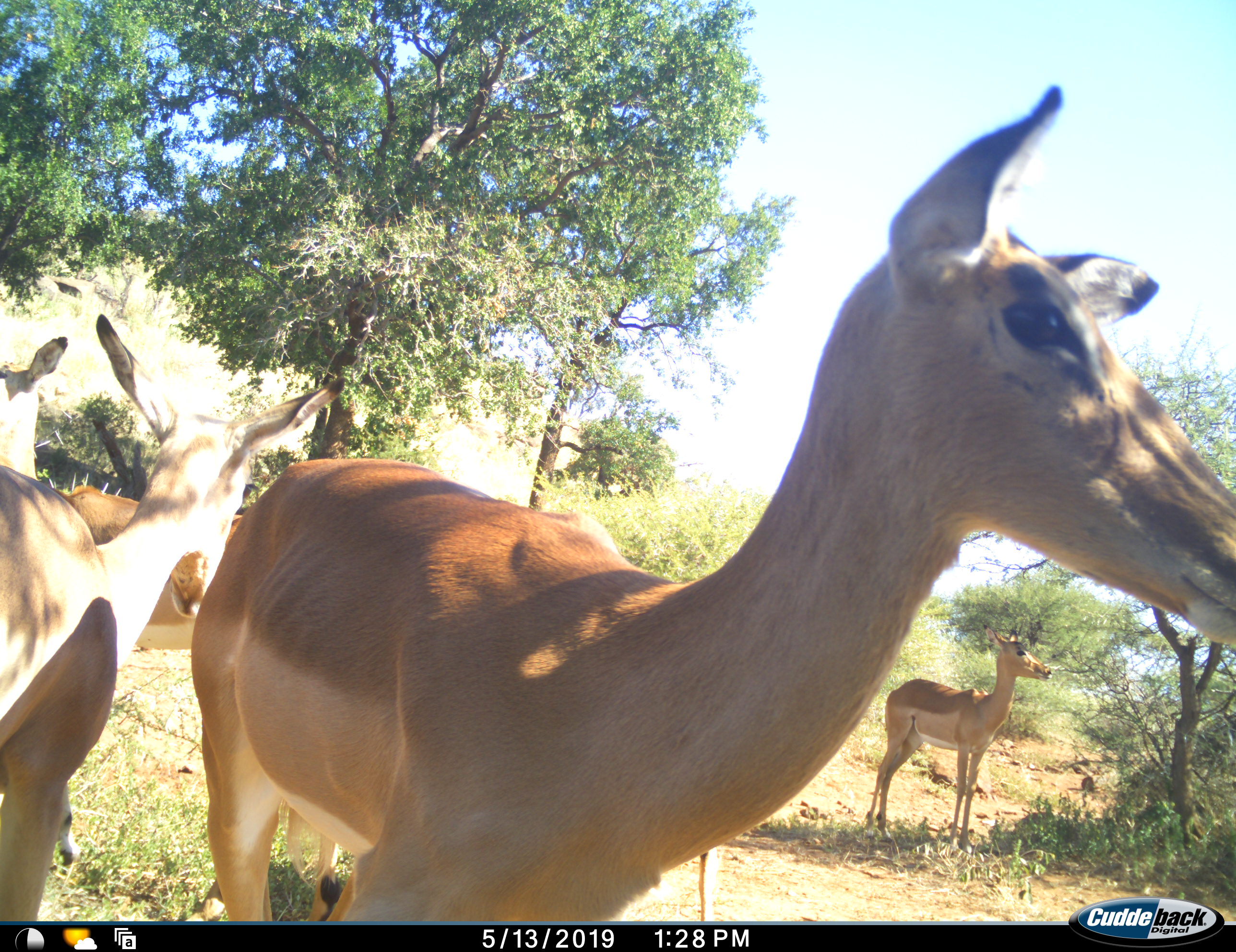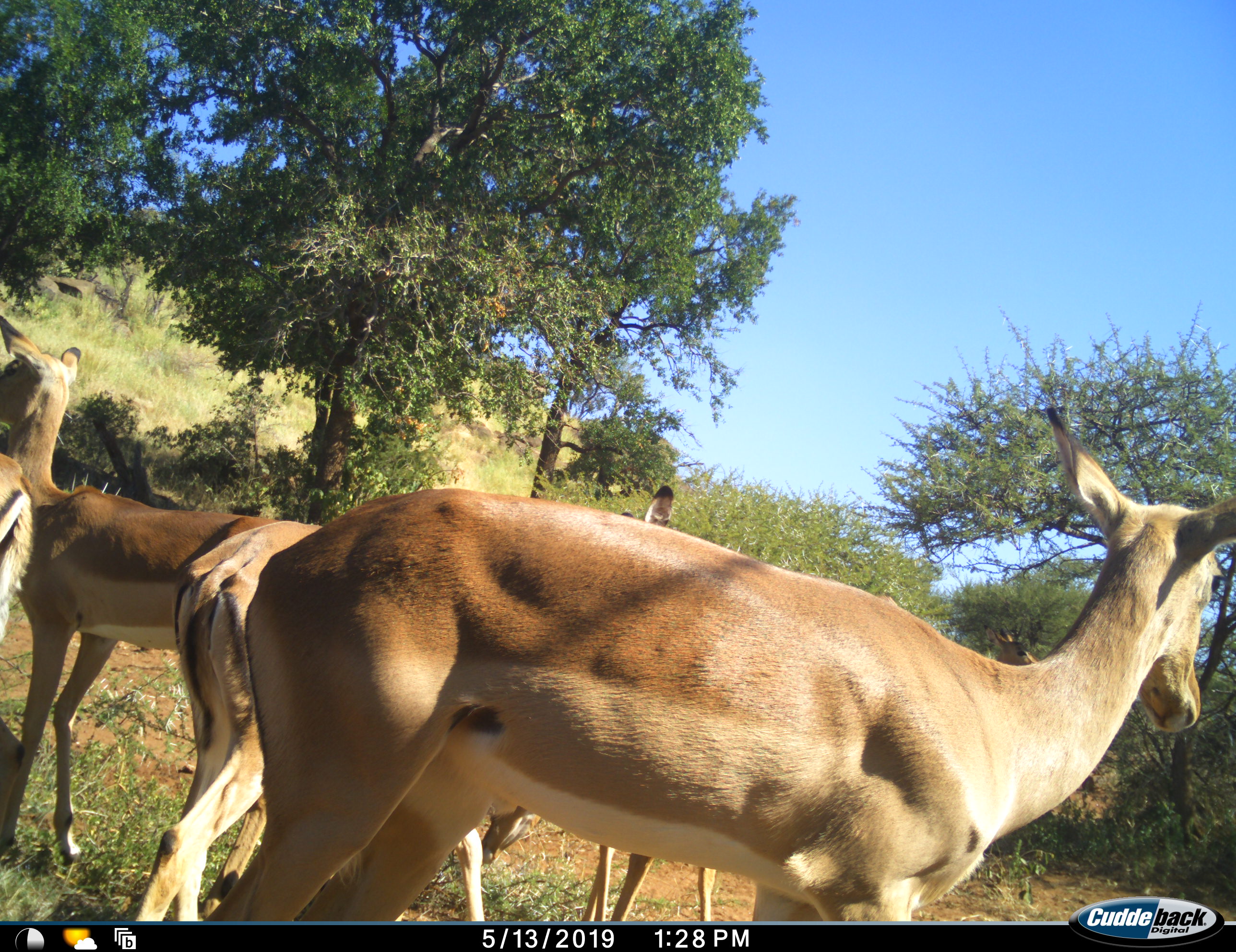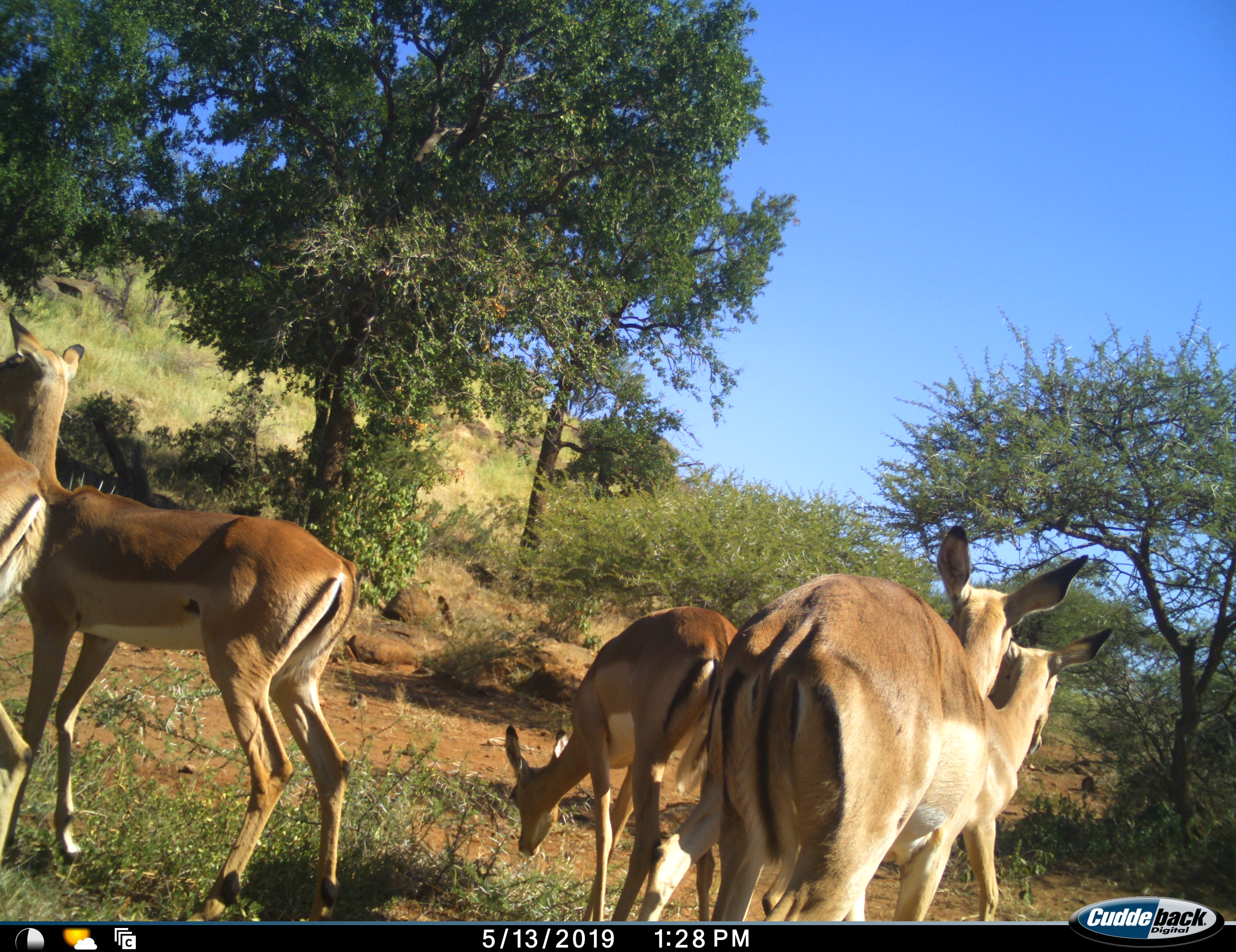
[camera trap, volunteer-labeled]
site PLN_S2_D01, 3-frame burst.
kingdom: Animalia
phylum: Chordata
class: Mammalia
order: Artiodactyla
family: Bovidae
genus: Aepyceros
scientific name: Aepyceros melampus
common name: impala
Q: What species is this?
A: Impala (Aepyceros melampus).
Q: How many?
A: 6.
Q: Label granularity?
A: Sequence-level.